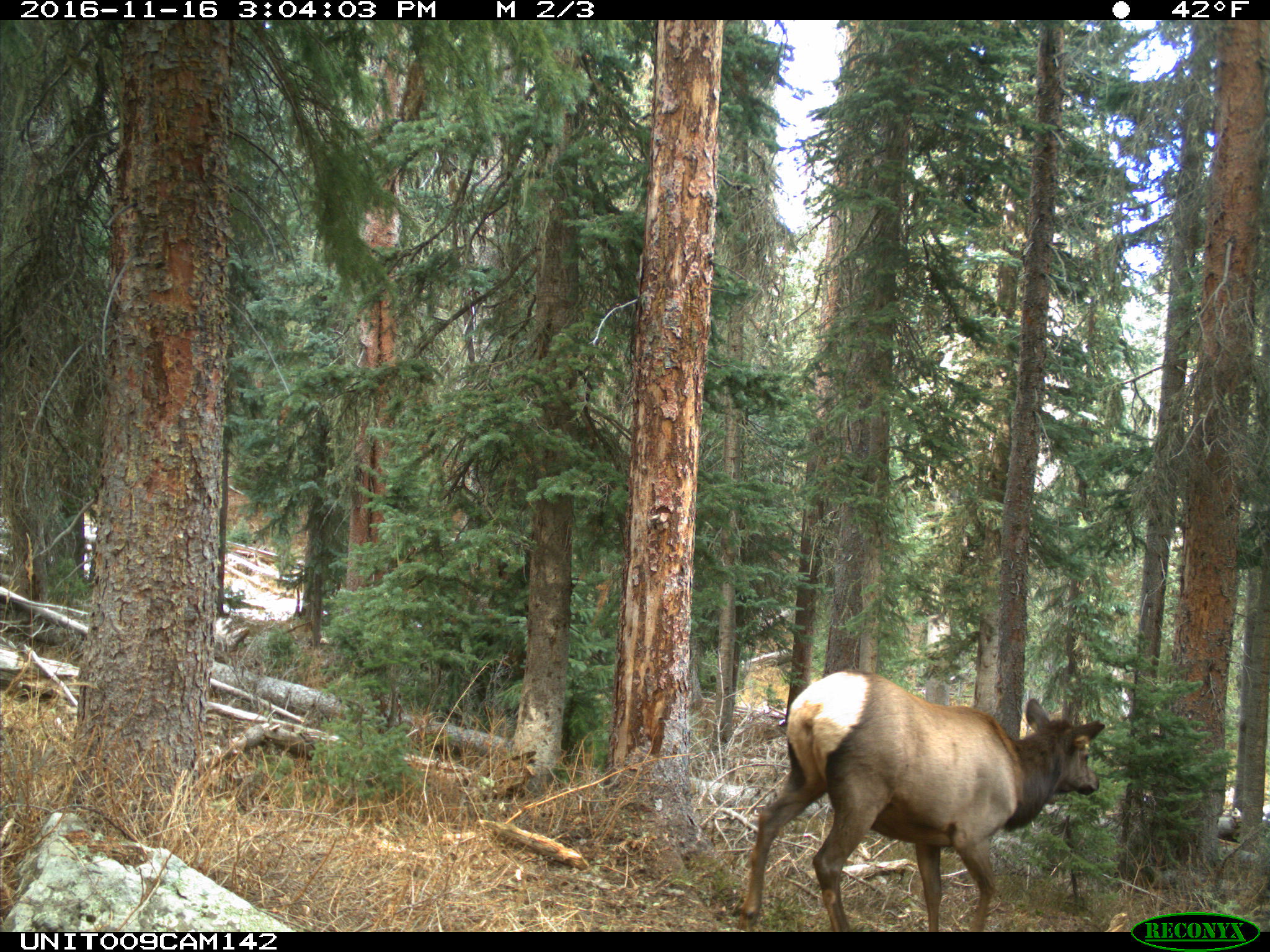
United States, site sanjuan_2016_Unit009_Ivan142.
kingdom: Animalia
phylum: Chordata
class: Mammalia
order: Artiodactyla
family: Cervidae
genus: Cervus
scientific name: Cervus elaphus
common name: red deer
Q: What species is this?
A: Cervus elaphus (red deer).